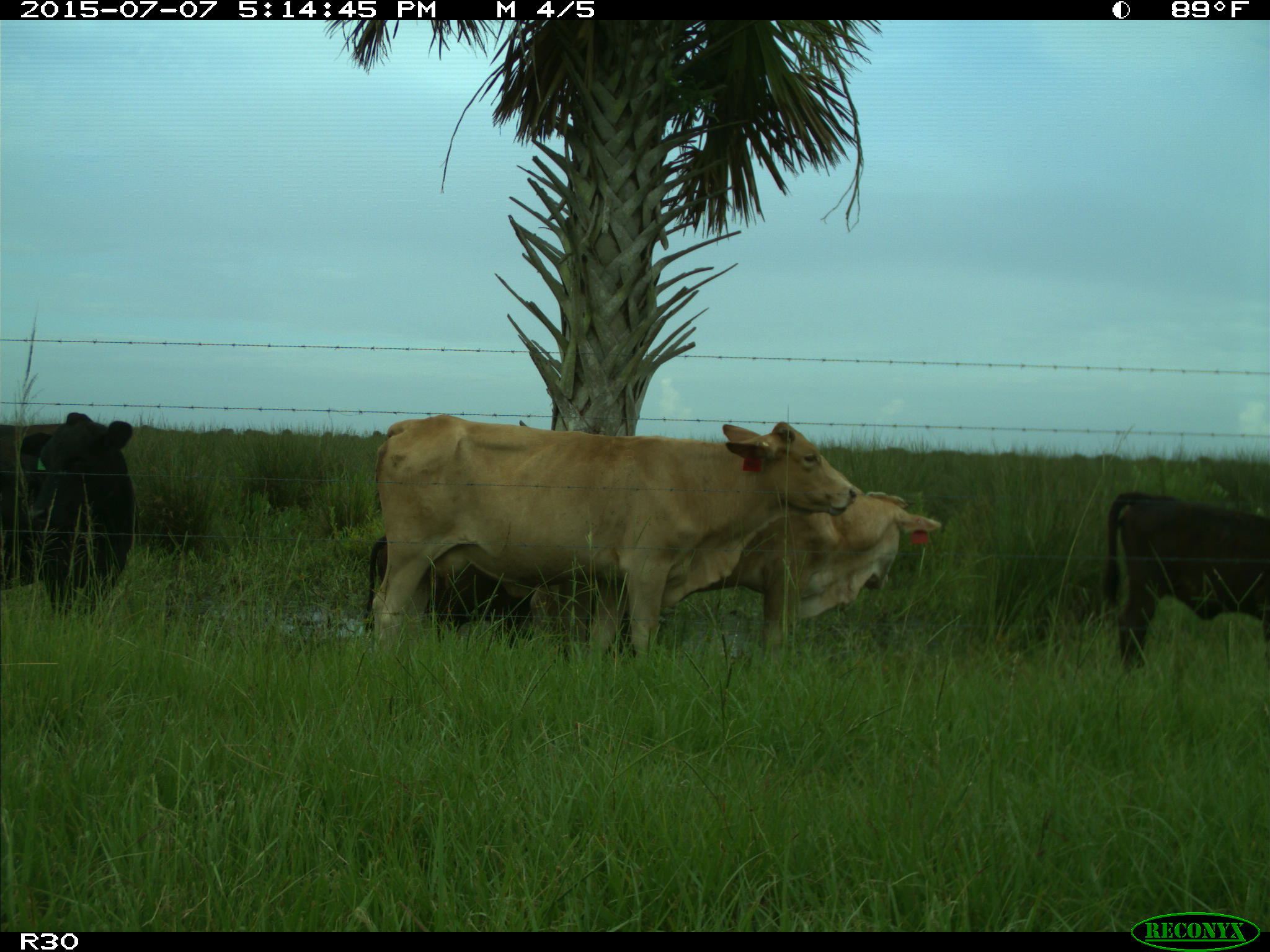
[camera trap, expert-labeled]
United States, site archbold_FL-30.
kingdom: Animalia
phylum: Chordata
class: Mammalia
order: Artiodactyla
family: Bovidae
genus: Bos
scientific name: Bos taurus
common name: domestic cow